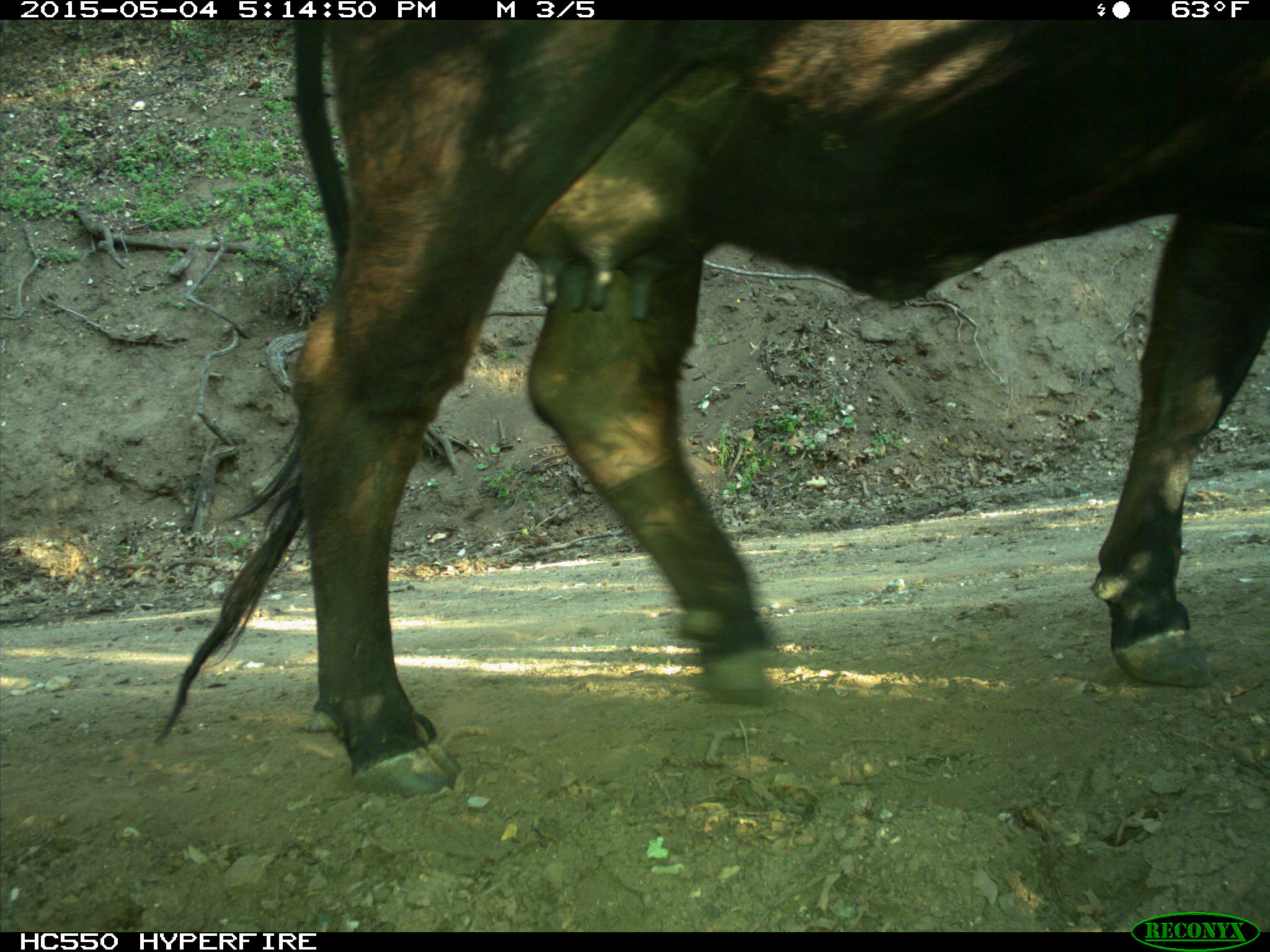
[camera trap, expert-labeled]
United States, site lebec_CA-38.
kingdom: Animalia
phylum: Chordata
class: Mammalia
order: Artiodactyla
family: Bovidae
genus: Bos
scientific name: Bos taurus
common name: domestic cow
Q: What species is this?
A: Bos taurus (domestic cow).